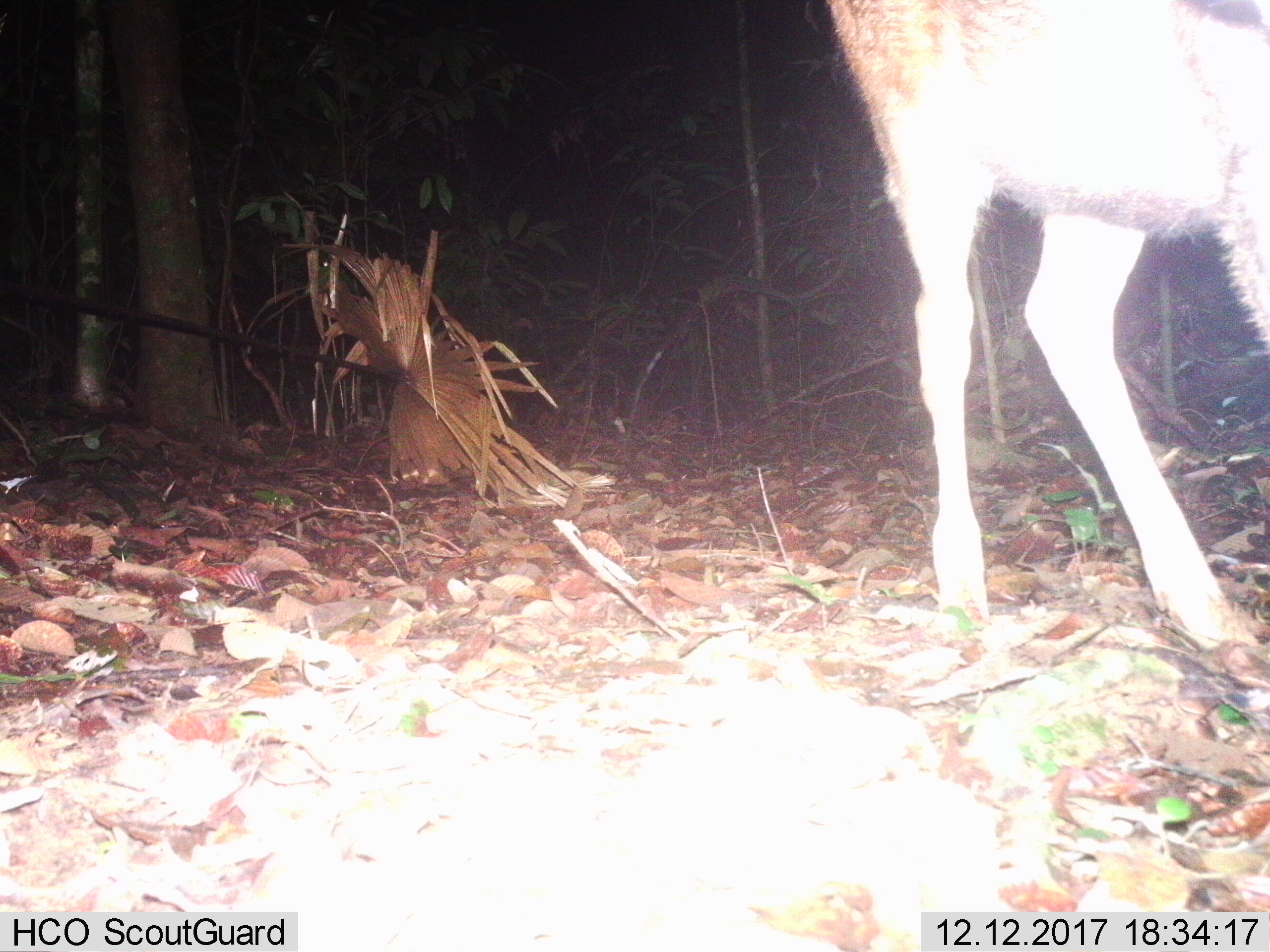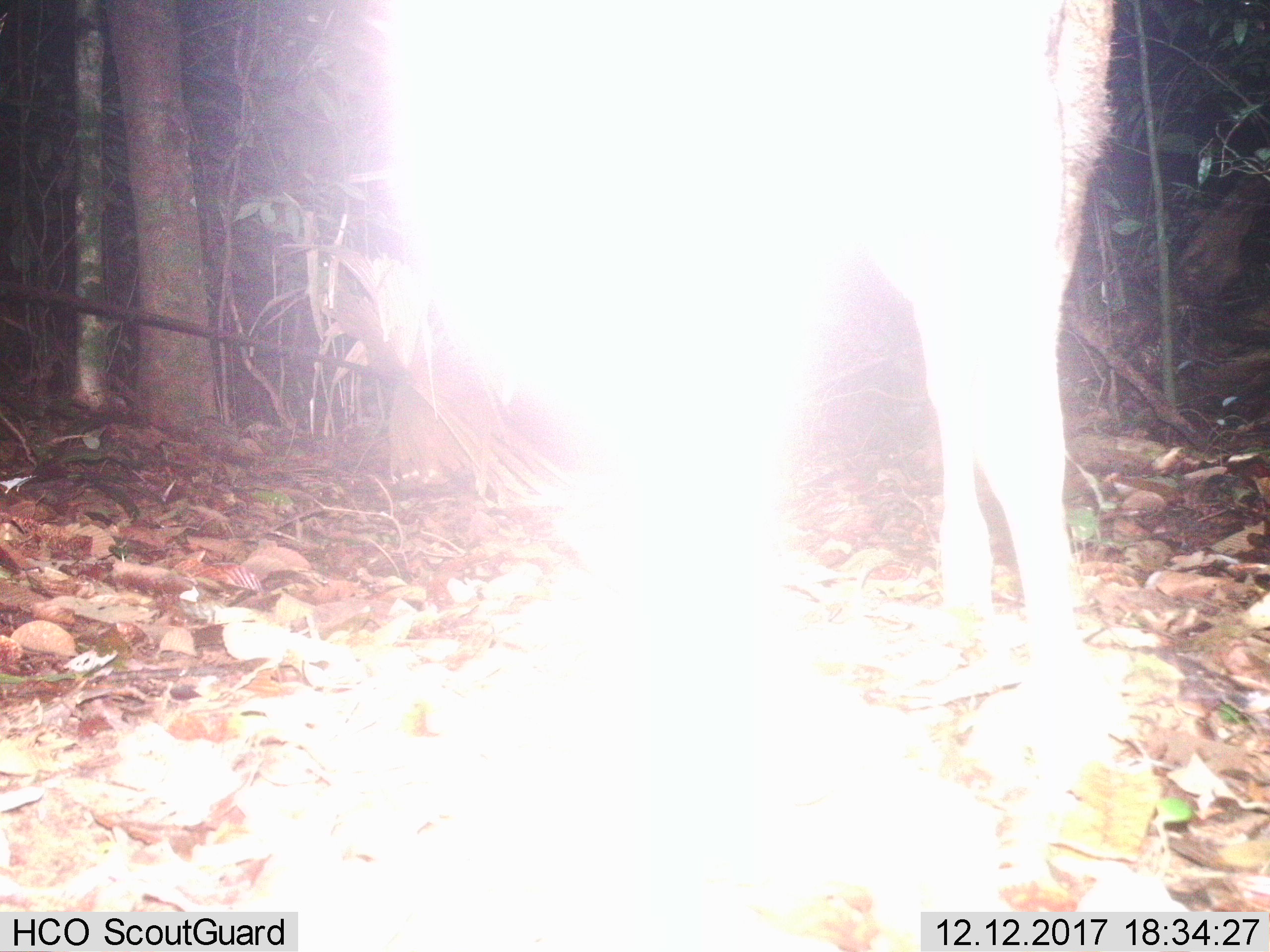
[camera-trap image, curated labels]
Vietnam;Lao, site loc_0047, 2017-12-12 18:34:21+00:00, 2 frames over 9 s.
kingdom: Animalia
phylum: Chordata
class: Mammalia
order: Artiodactyla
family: Cervidae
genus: Rusa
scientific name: Rusa unicolor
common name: sambar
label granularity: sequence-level